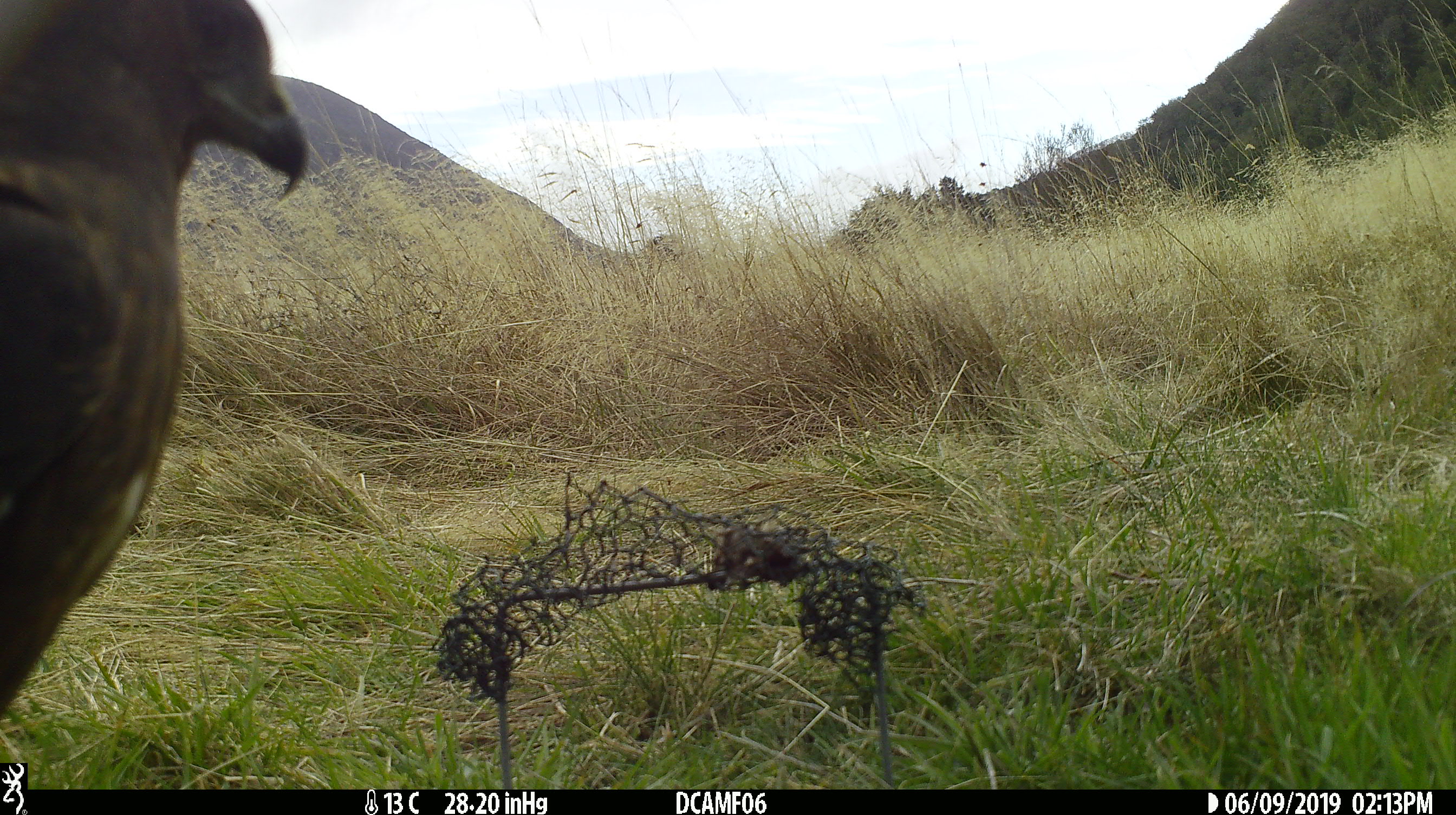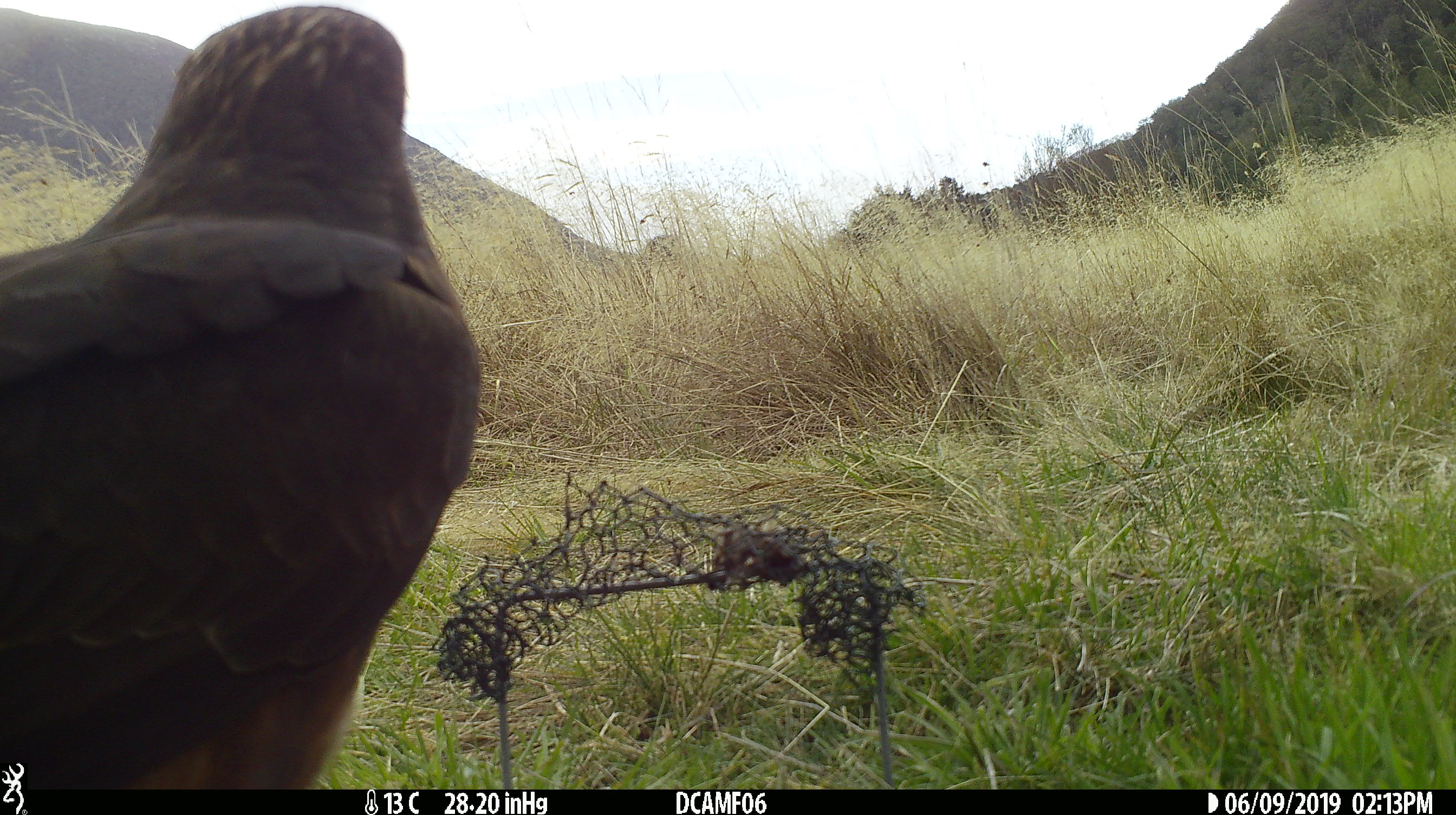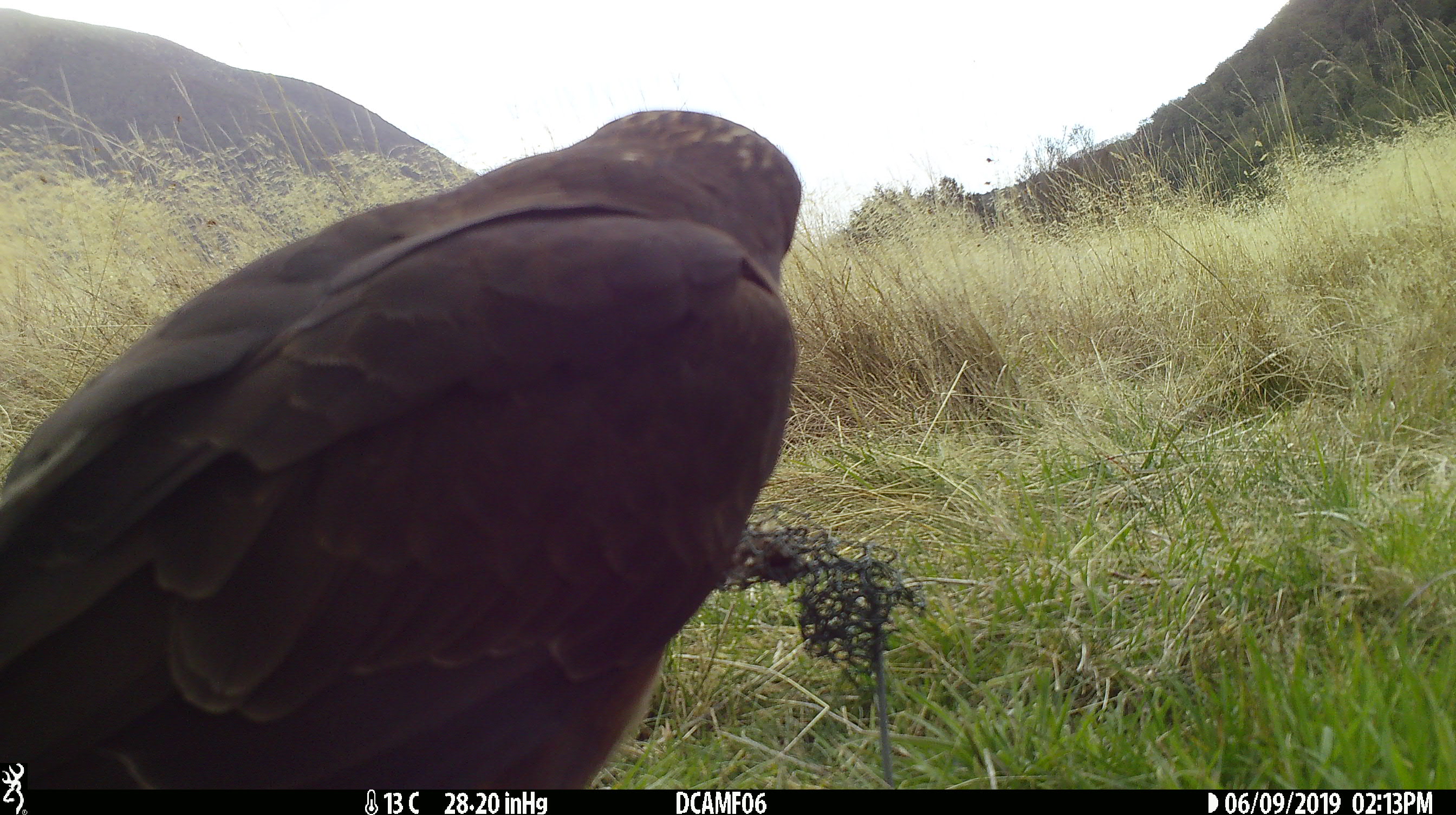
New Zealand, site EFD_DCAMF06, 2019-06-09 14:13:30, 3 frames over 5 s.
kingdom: Animalia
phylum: Chordata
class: Aves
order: Accipitriformes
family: Accipitridae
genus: Circus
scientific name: Circus approximans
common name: swamp harrier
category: harrier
Harrier (swamp harrier) (Circus approximans).